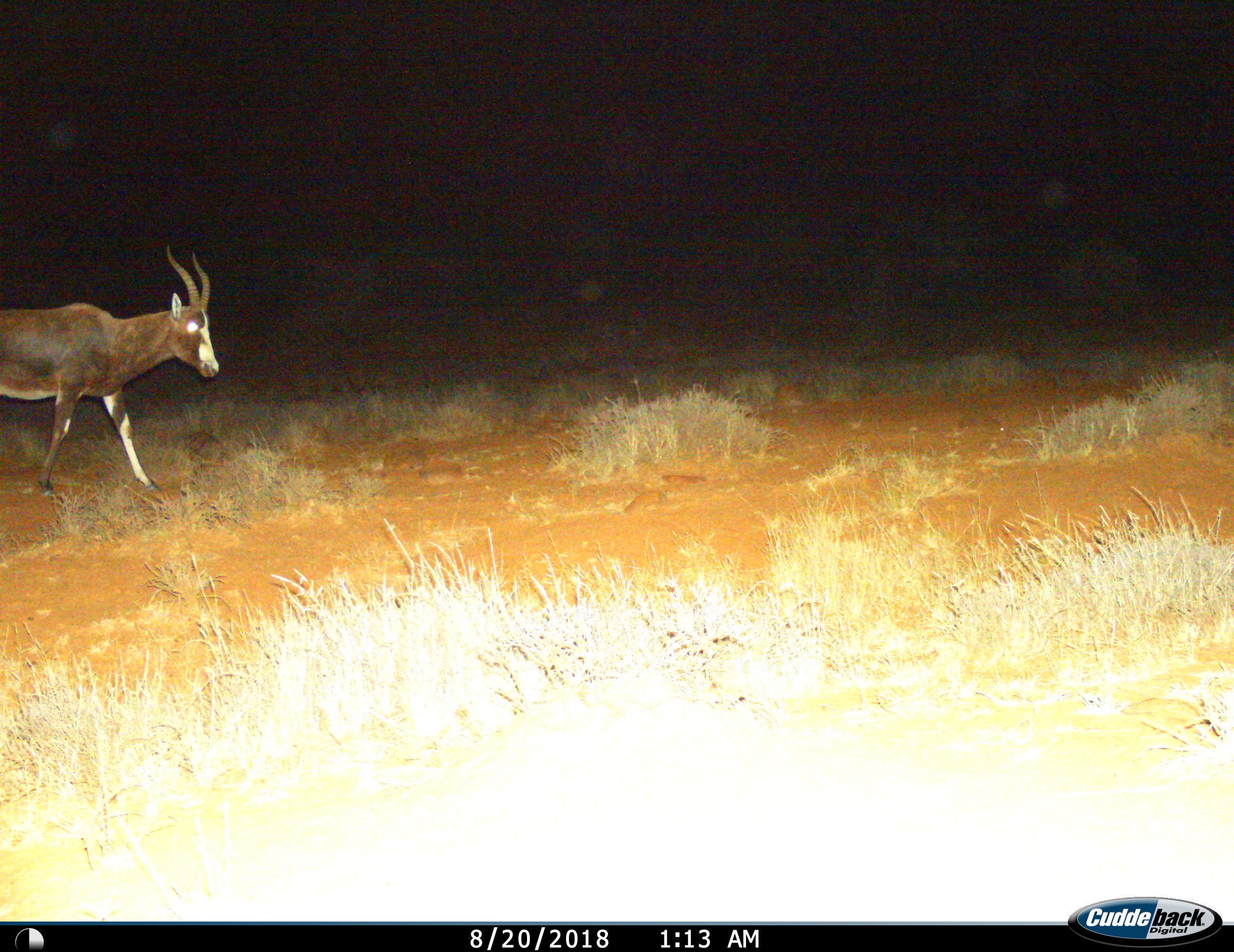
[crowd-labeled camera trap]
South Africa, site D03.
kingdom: Animalia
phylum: Chordata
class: Mammalia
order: Artiodactyla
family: Bovidae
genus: Damaliscus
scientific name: Damaliscus pygargus phillipsi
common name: blesbok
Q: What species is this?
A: Blesbok (Damaliscus pygargus phillipsi).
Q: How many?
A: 1.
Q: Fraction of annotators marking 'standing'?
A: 0%.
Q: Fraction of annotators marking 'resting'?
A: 0%.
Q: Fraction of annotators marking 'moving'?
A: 100%.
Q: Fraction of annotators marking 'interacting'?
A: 0%.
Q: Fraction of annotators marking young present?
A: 0%.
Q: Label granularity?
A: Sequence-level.